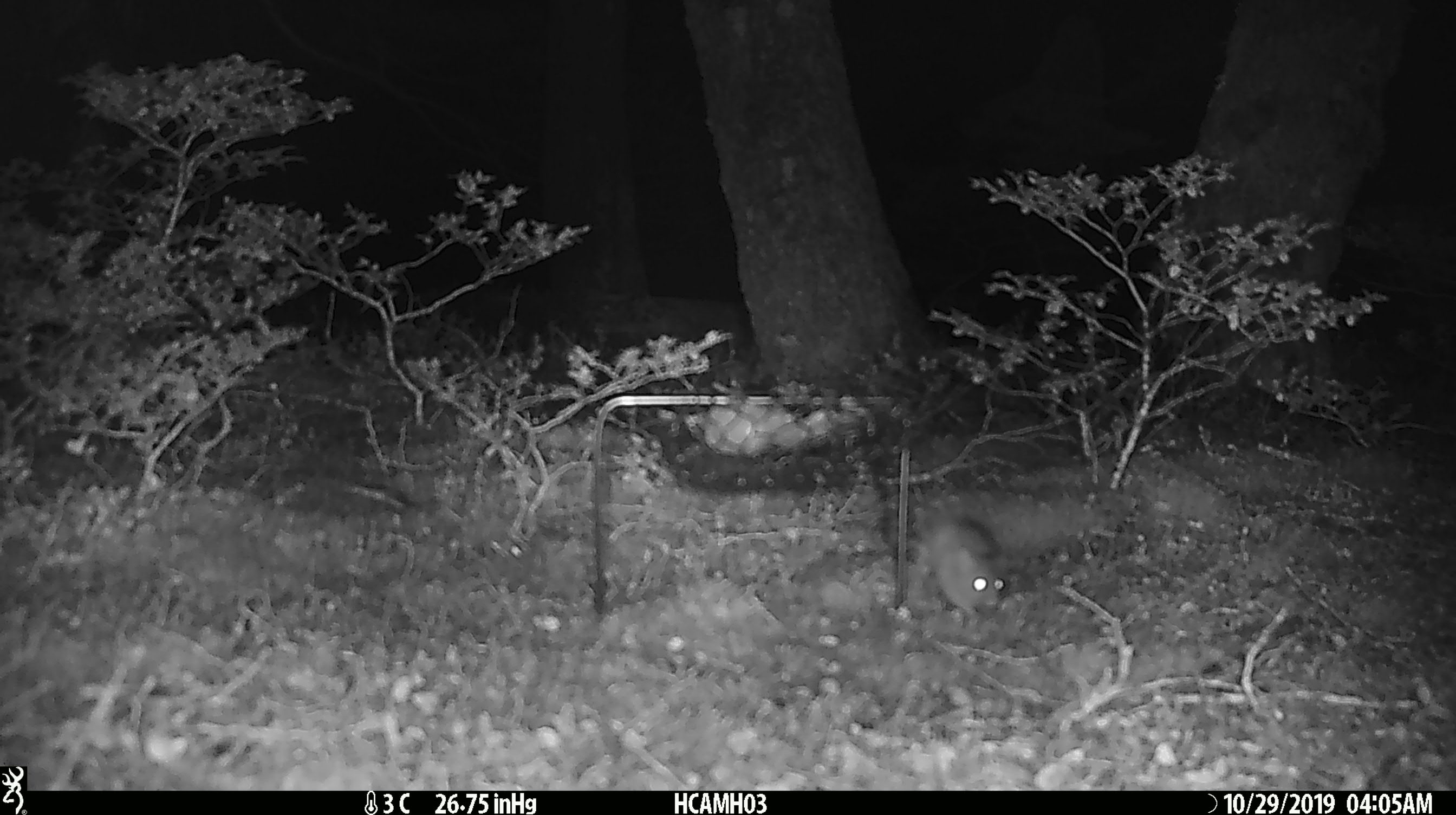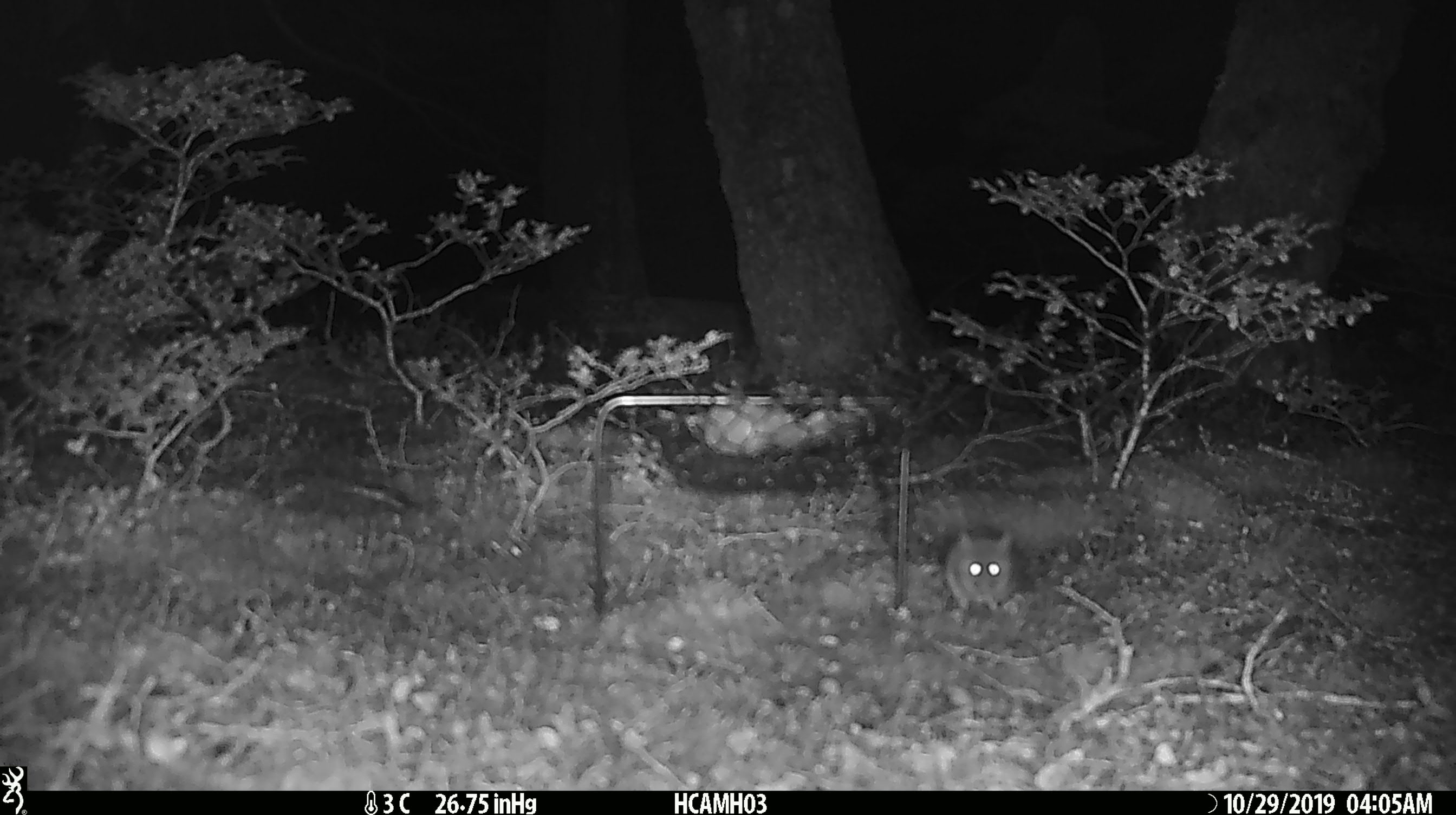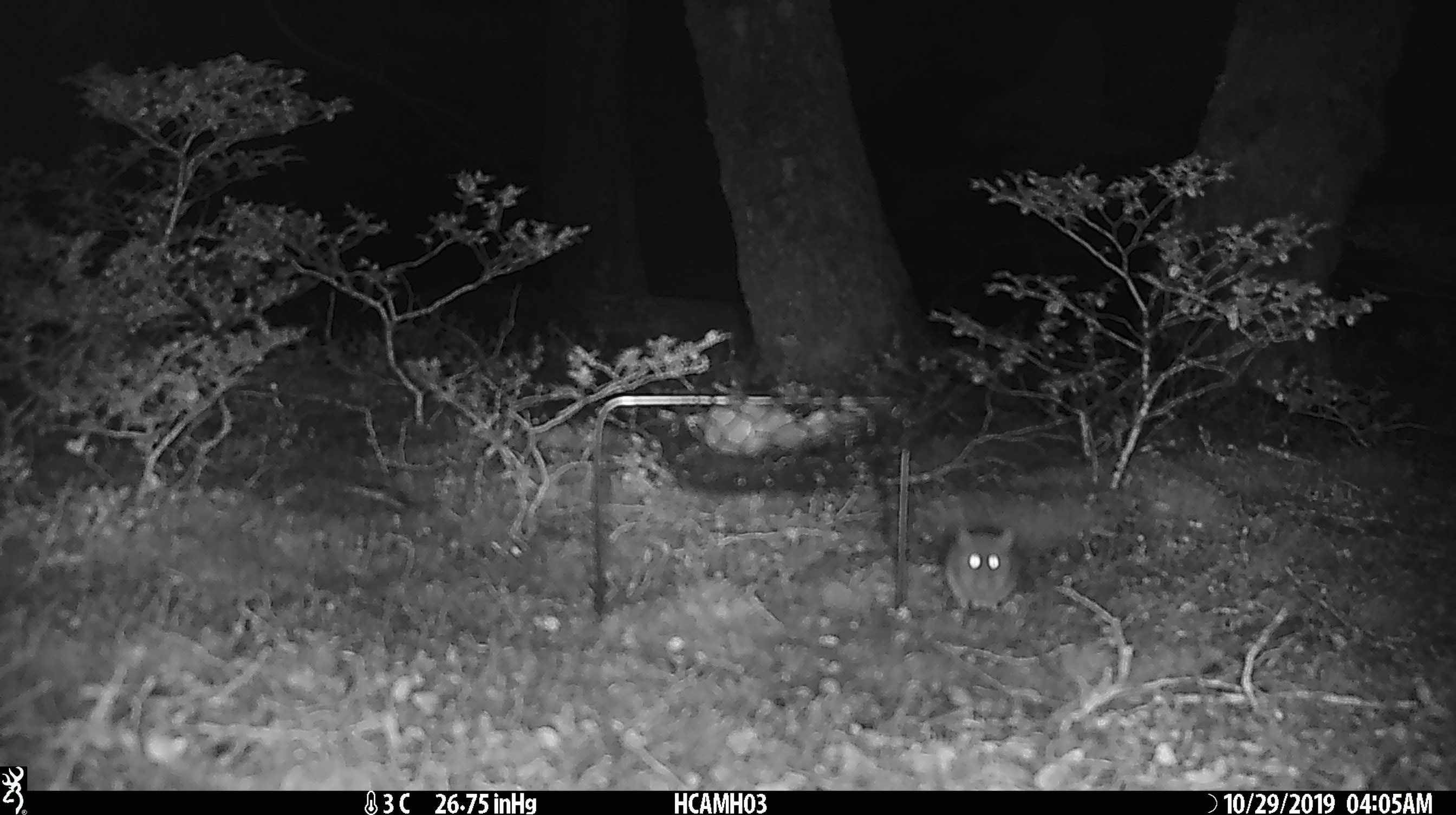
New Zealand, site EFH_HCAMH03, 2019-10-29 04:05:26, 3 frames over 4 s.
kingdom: Animalia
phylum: Chordata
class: Mammalia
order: Rodentia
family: Muridae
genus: Mus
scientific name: Mus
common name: mouse